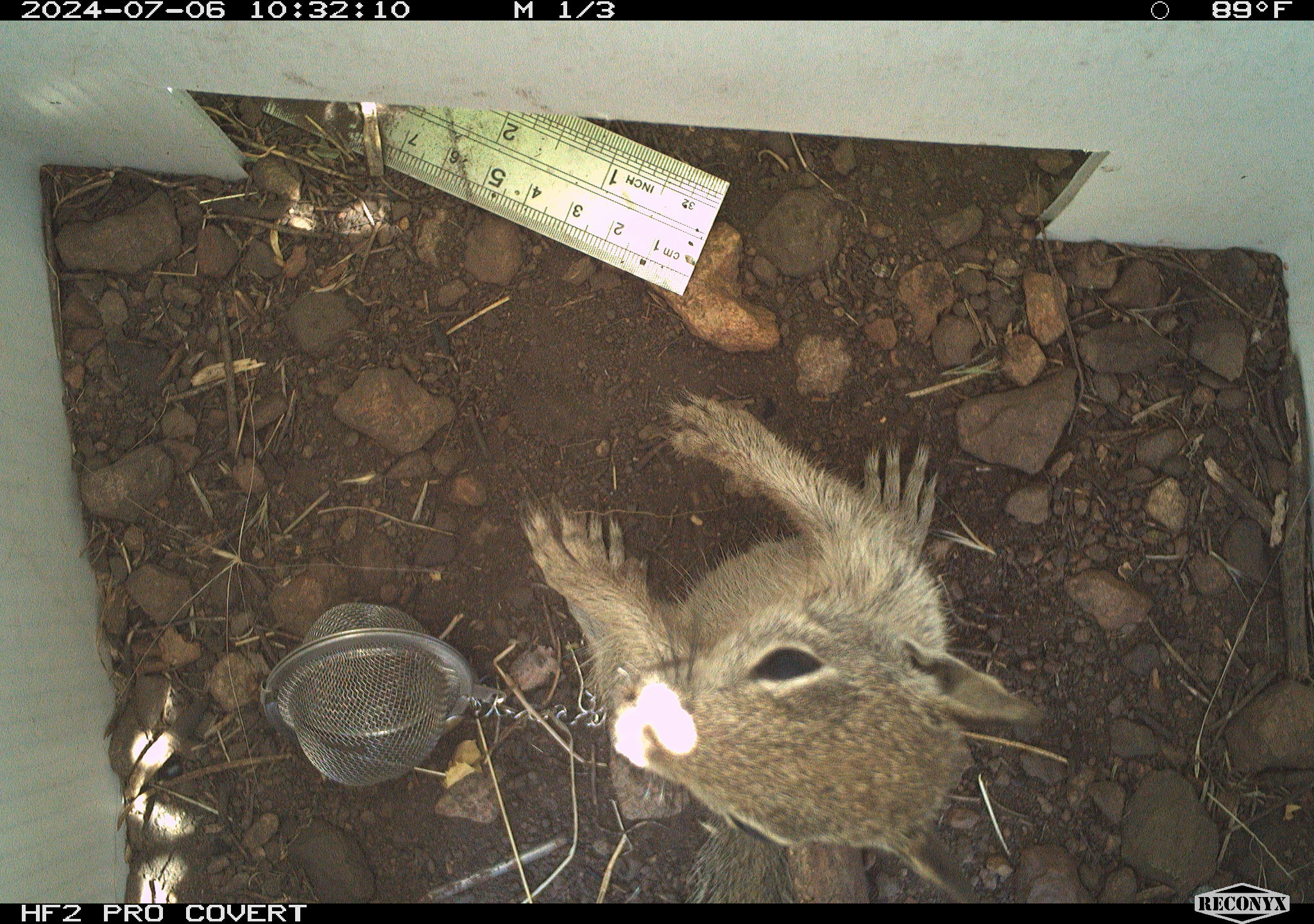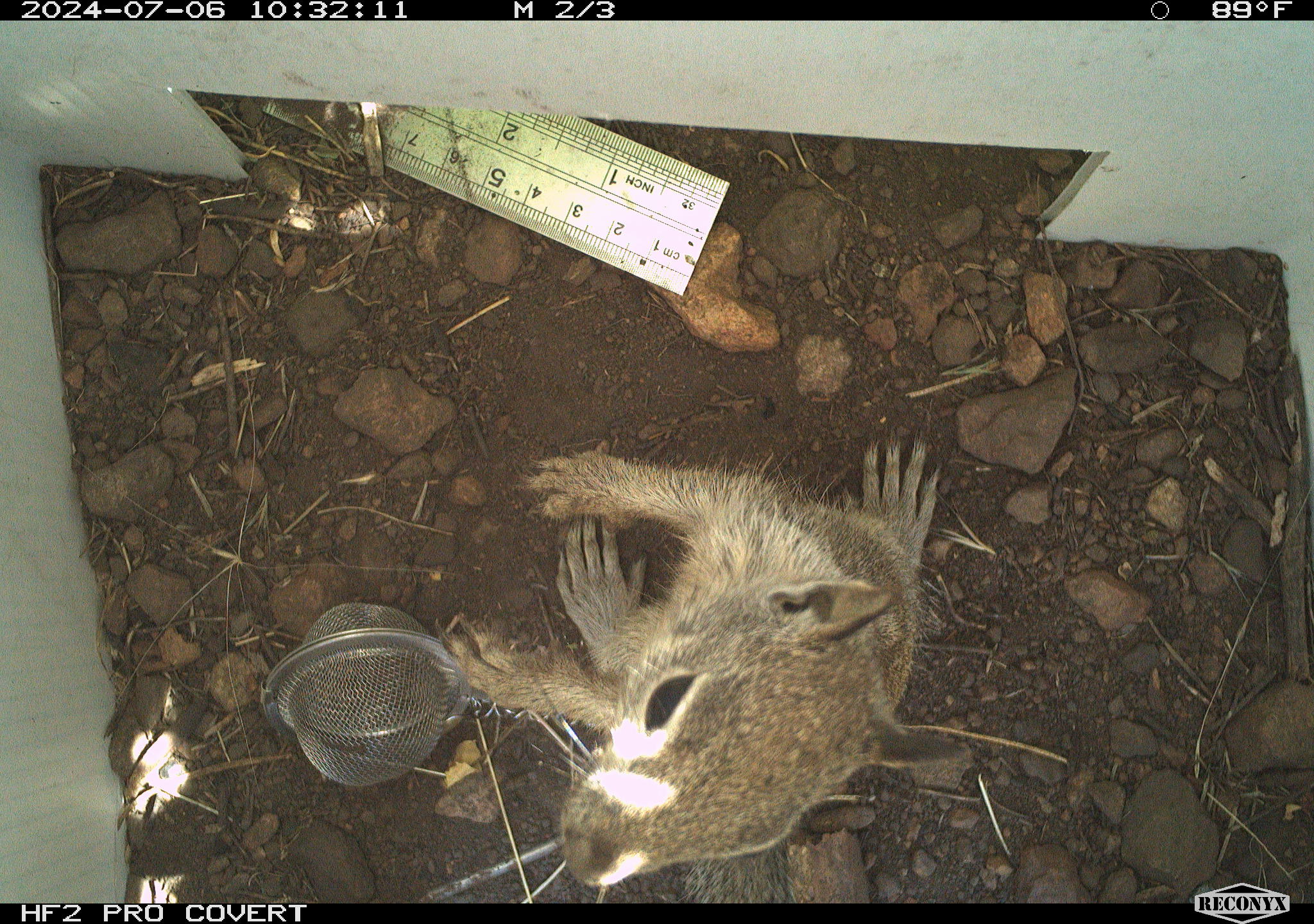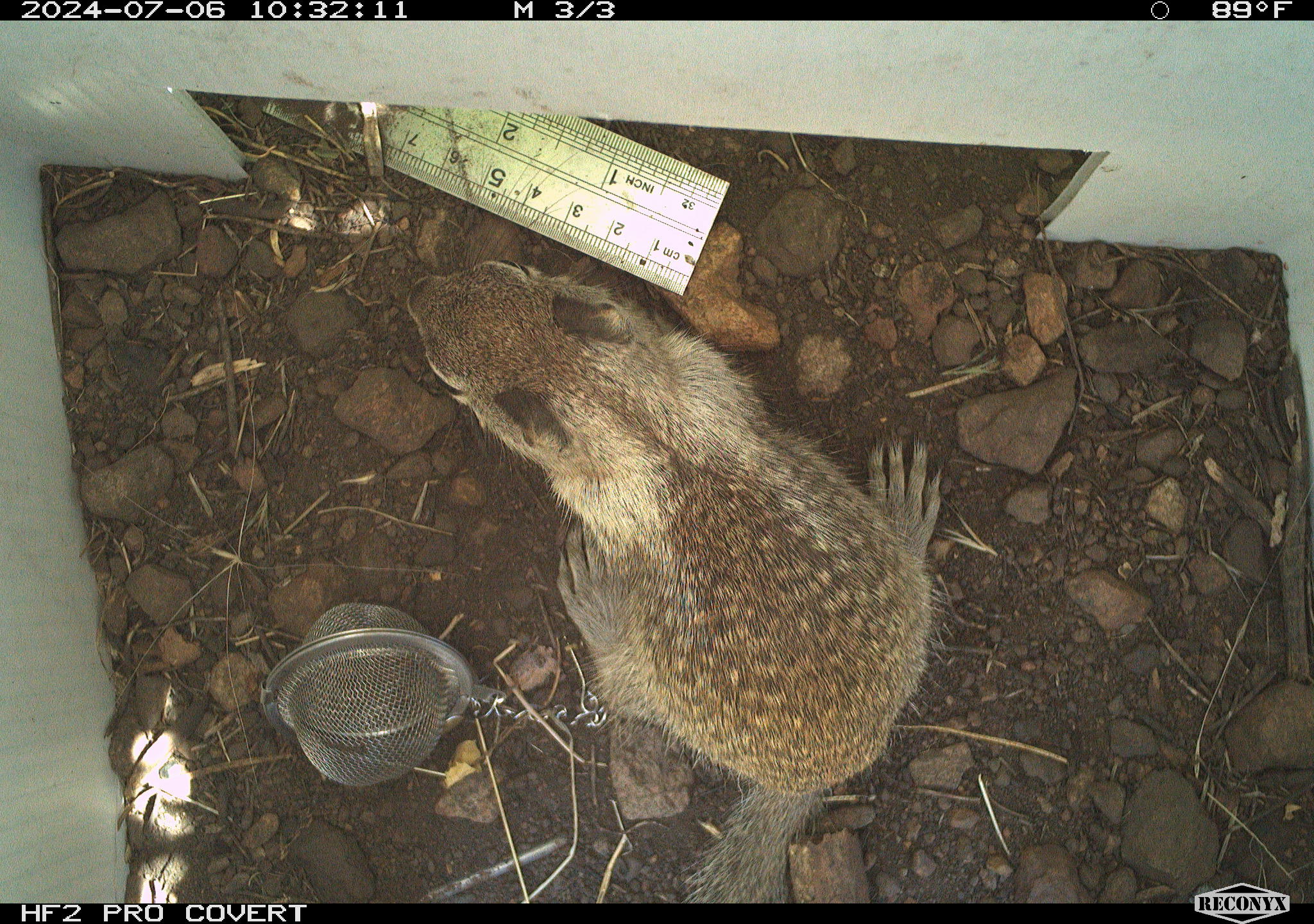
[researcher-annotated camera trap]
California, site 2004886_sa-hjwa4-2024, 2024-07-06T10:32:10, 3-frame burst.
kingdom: Animalia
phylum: Chordata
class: Mammalia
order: Rodentia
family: Sciuridae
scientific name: Sciuridae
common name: squirrels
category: sciuridae family